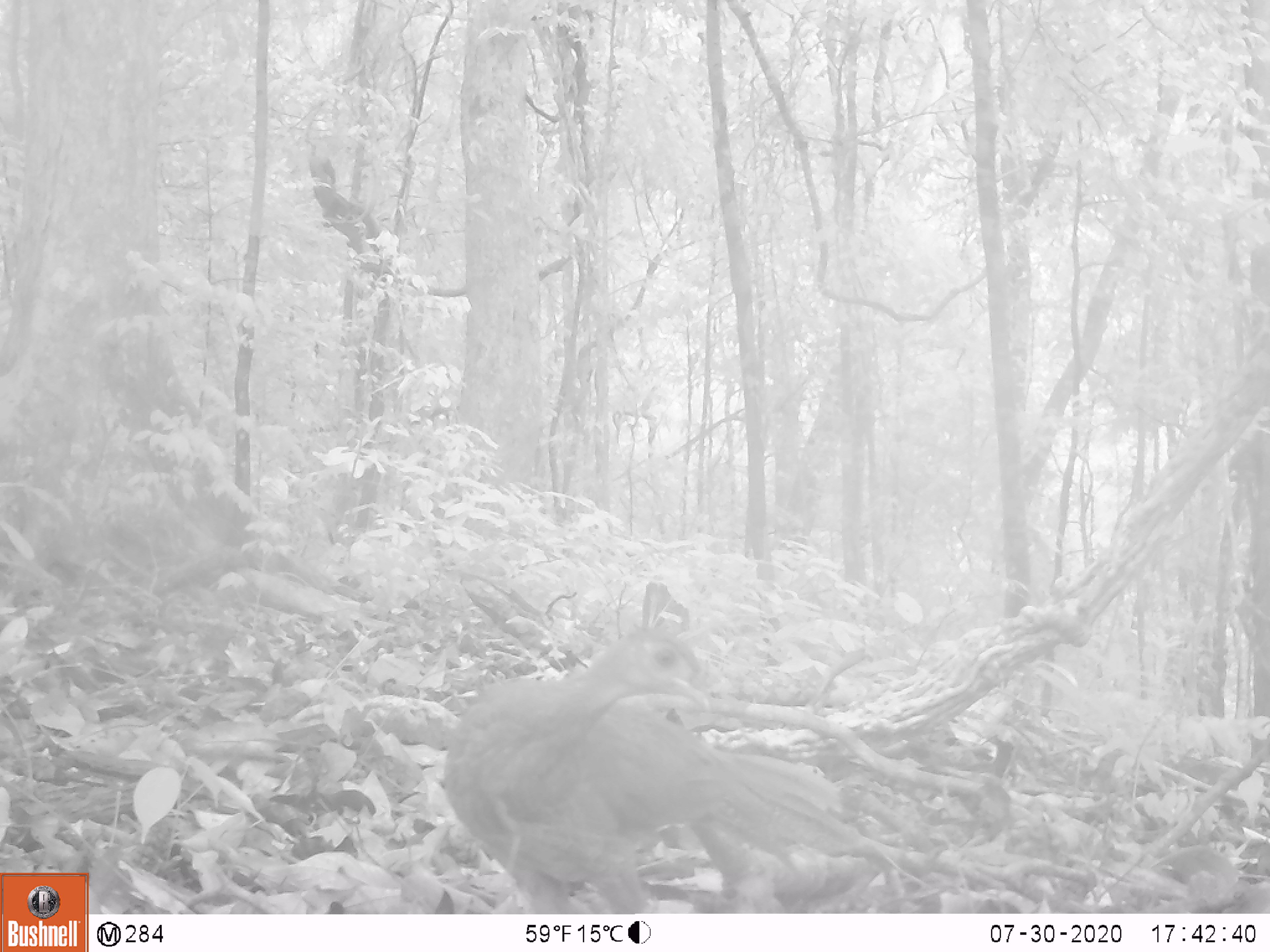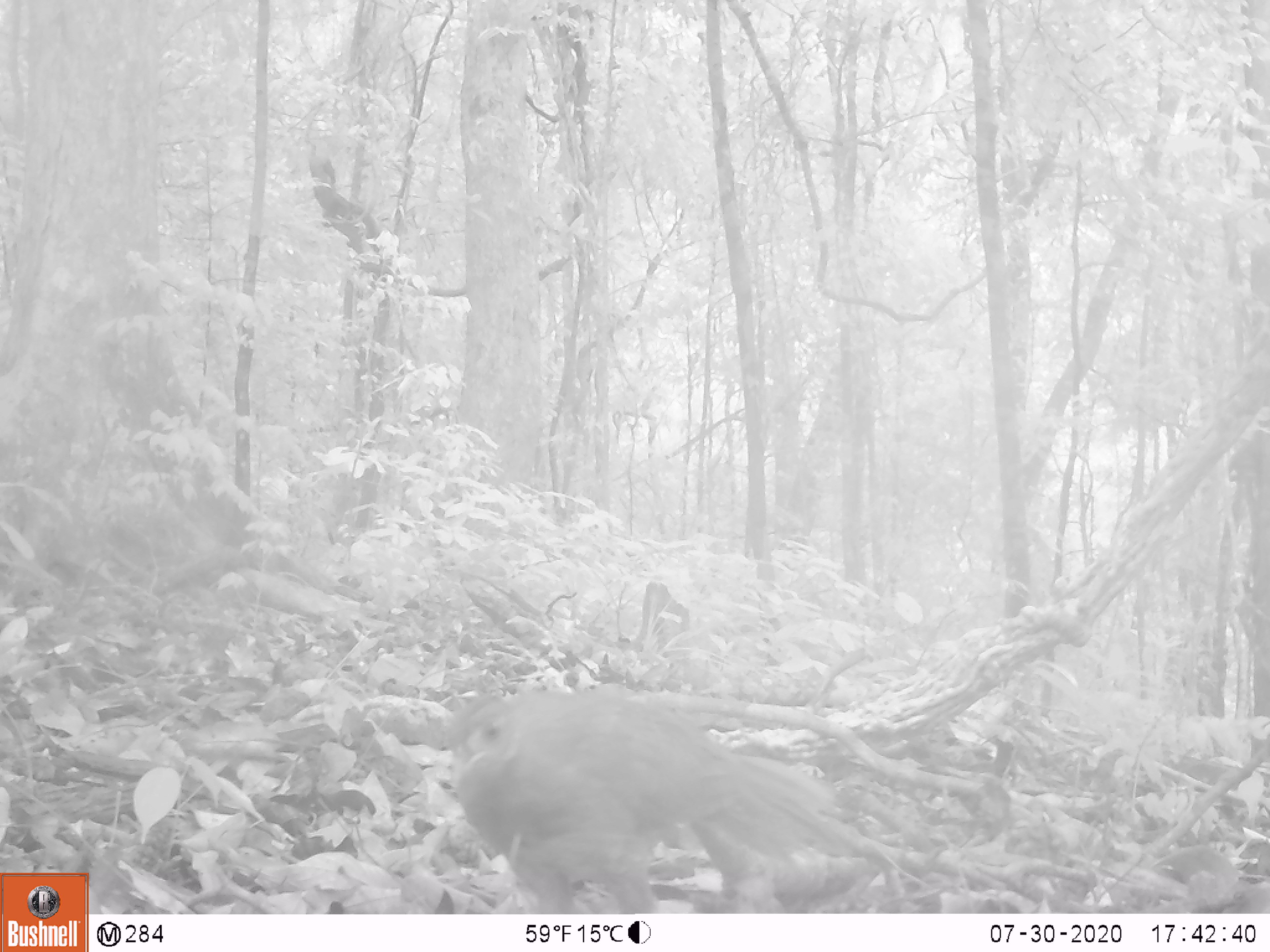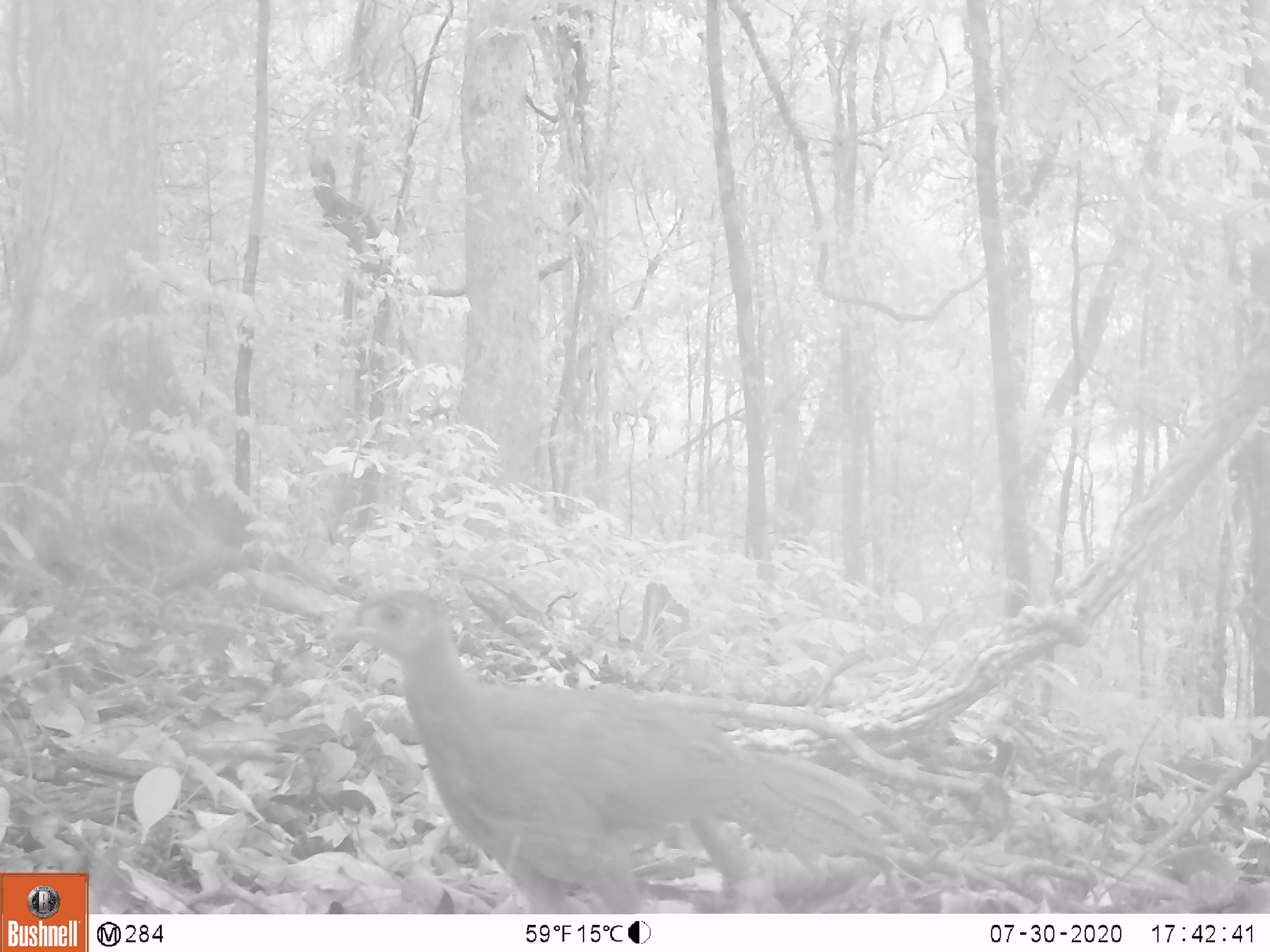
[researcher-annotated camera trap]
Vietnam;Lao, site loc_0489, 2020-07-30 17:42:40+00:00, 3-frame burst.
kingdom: Animalia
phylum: Chordata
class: Aves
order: Galliformes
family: Phasianidae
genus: Lophura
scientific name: Lophura nycthemera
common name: silver pheasant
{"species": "silver pheasant (Lophura nycthemera)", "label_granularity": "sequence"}